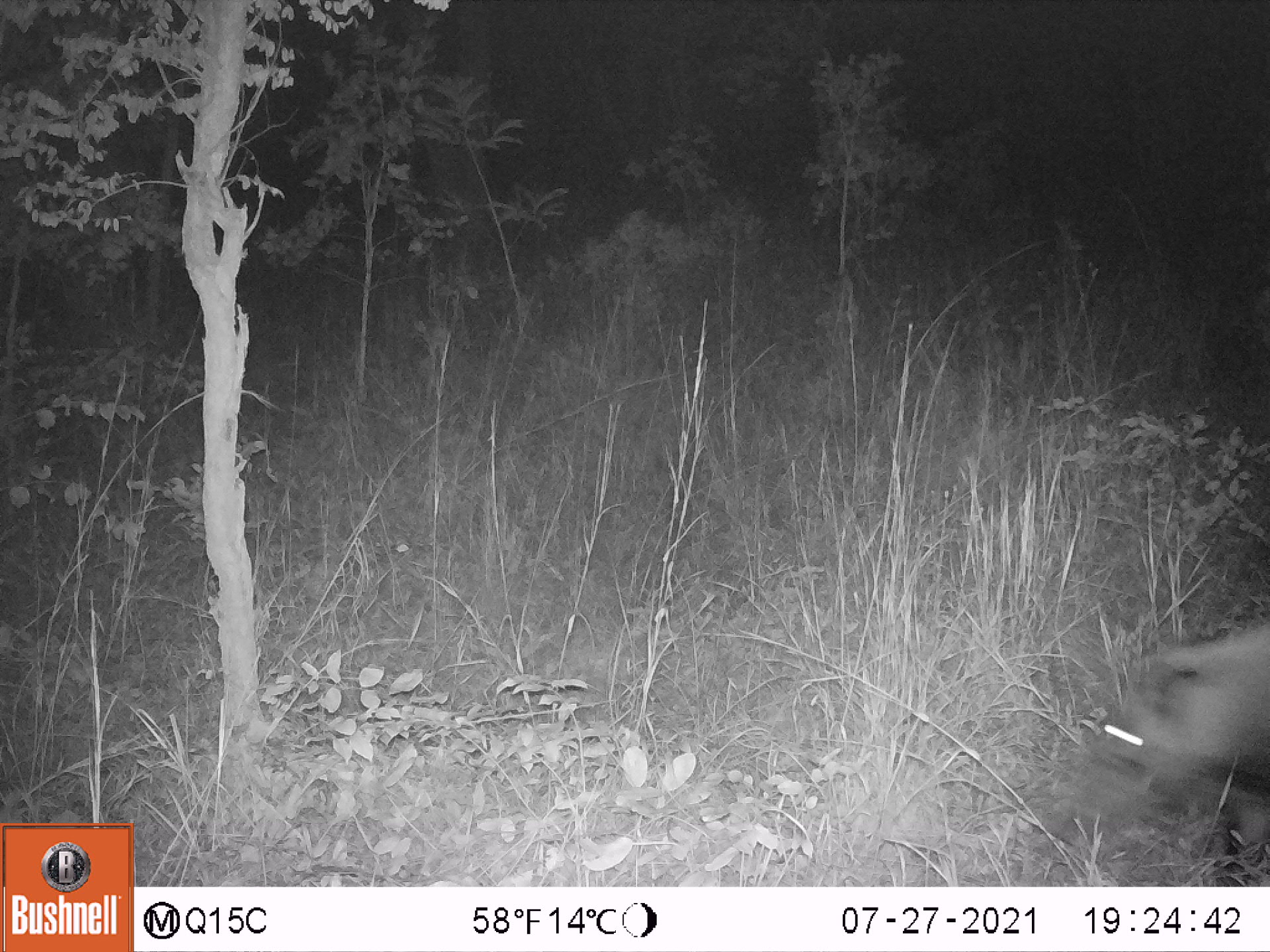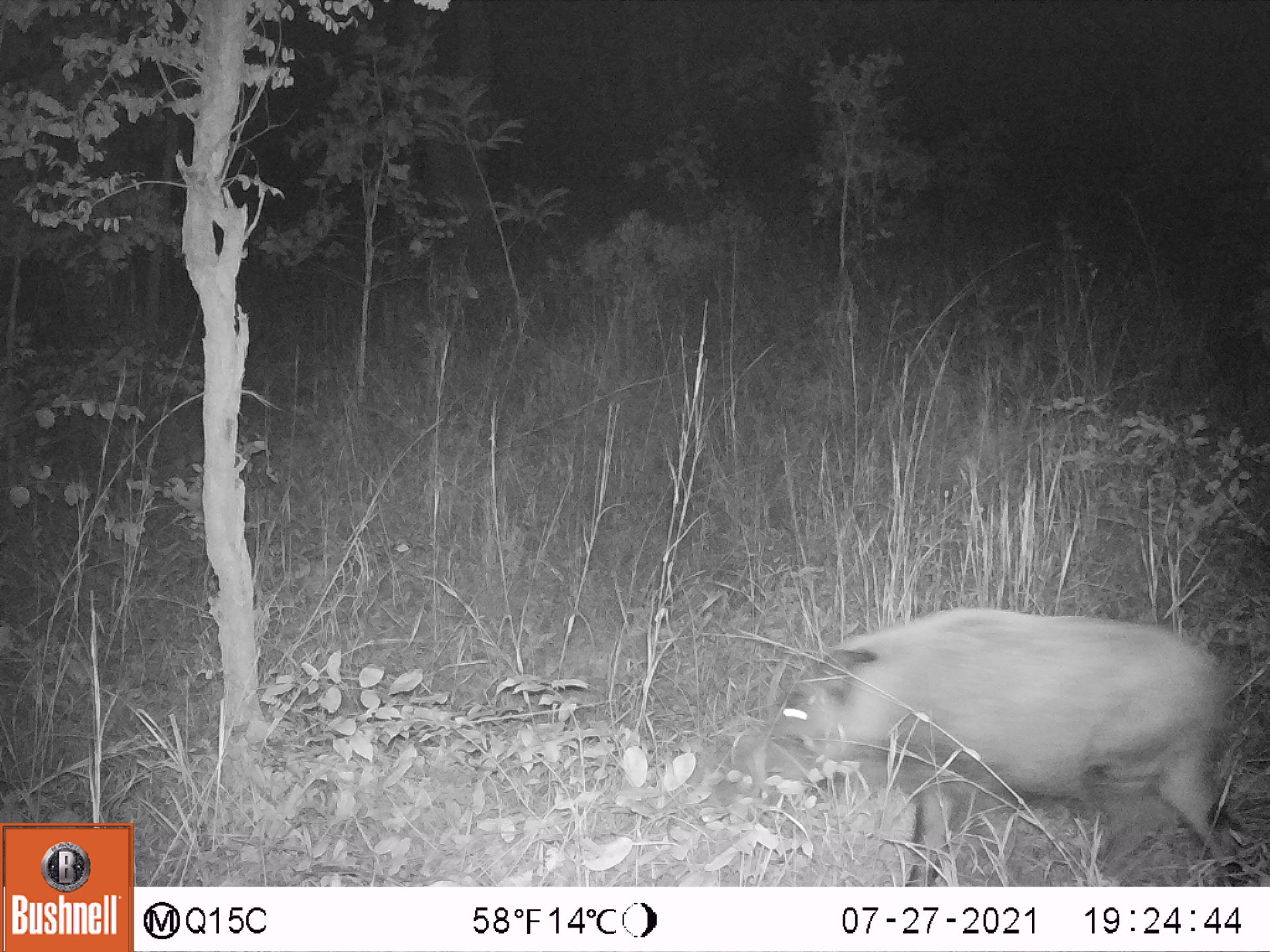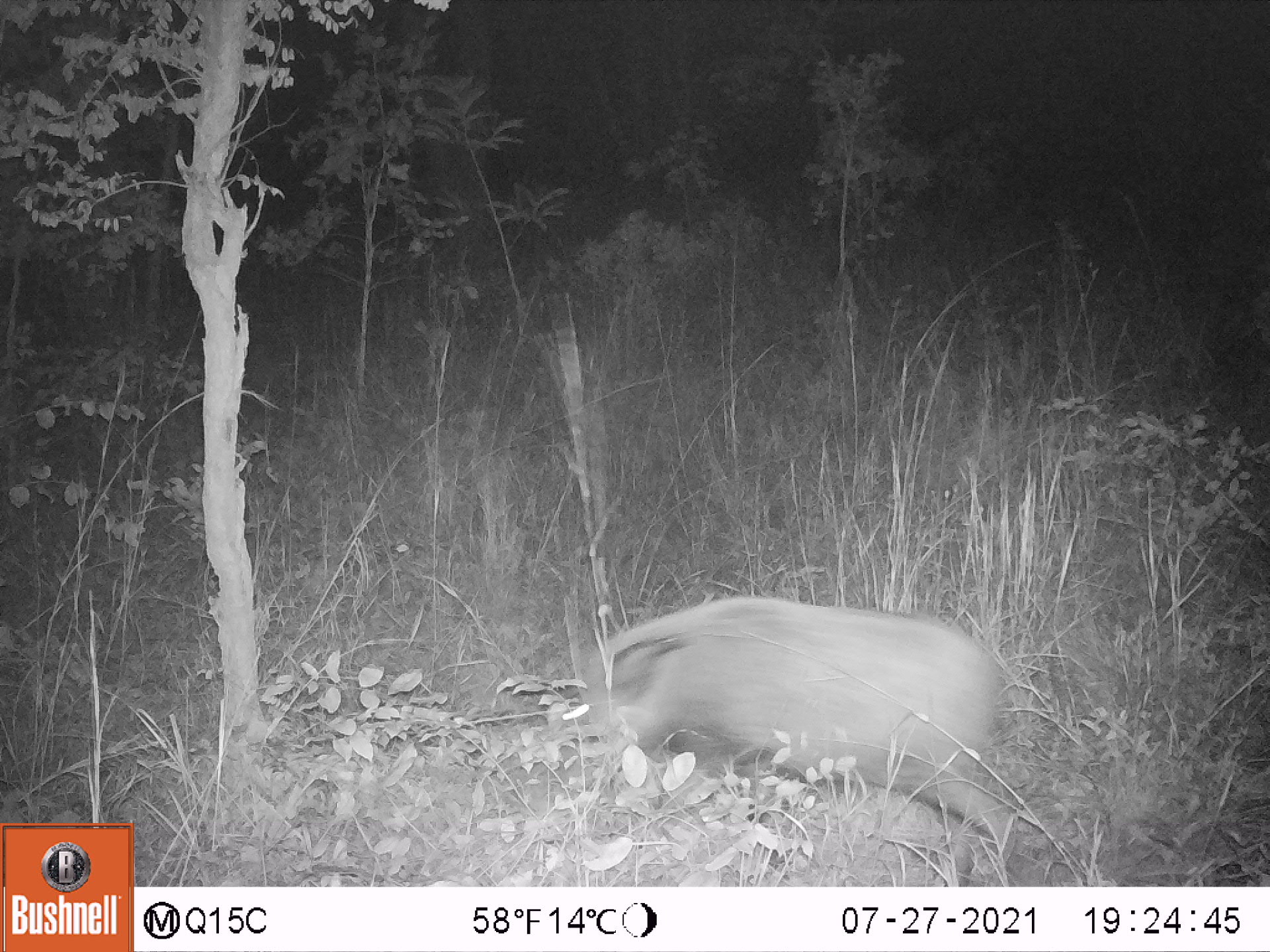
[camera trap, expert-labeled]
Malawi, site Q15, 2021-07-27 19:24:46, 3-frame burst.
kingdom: Animalia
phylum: Chordata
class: Mammalia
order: Artiodactyla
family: Suidae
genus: Potamochoerus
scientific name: Potamochoerus larvatus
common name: bushpig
Bushpig (Potamochoerus larvatus), count 1.